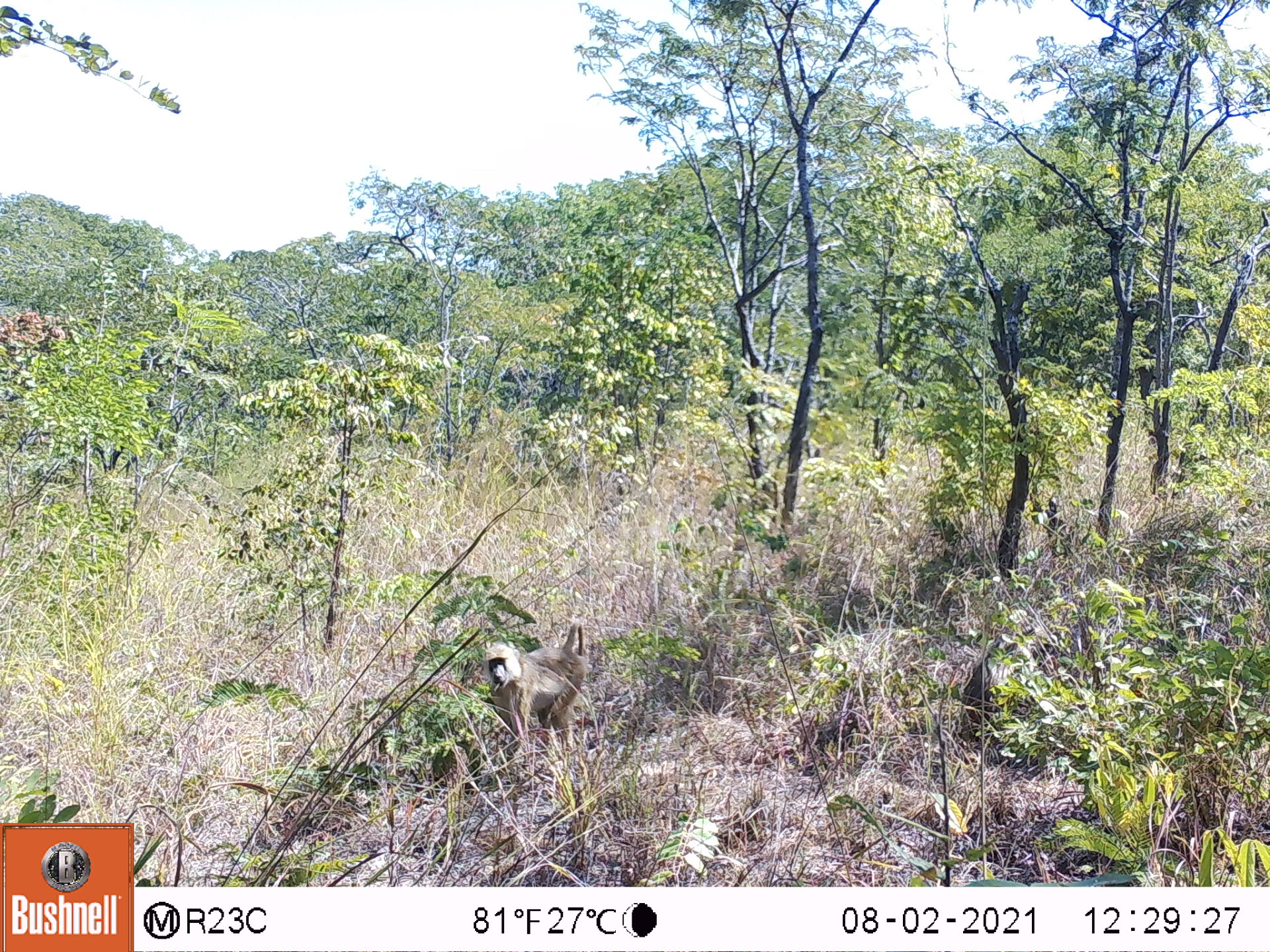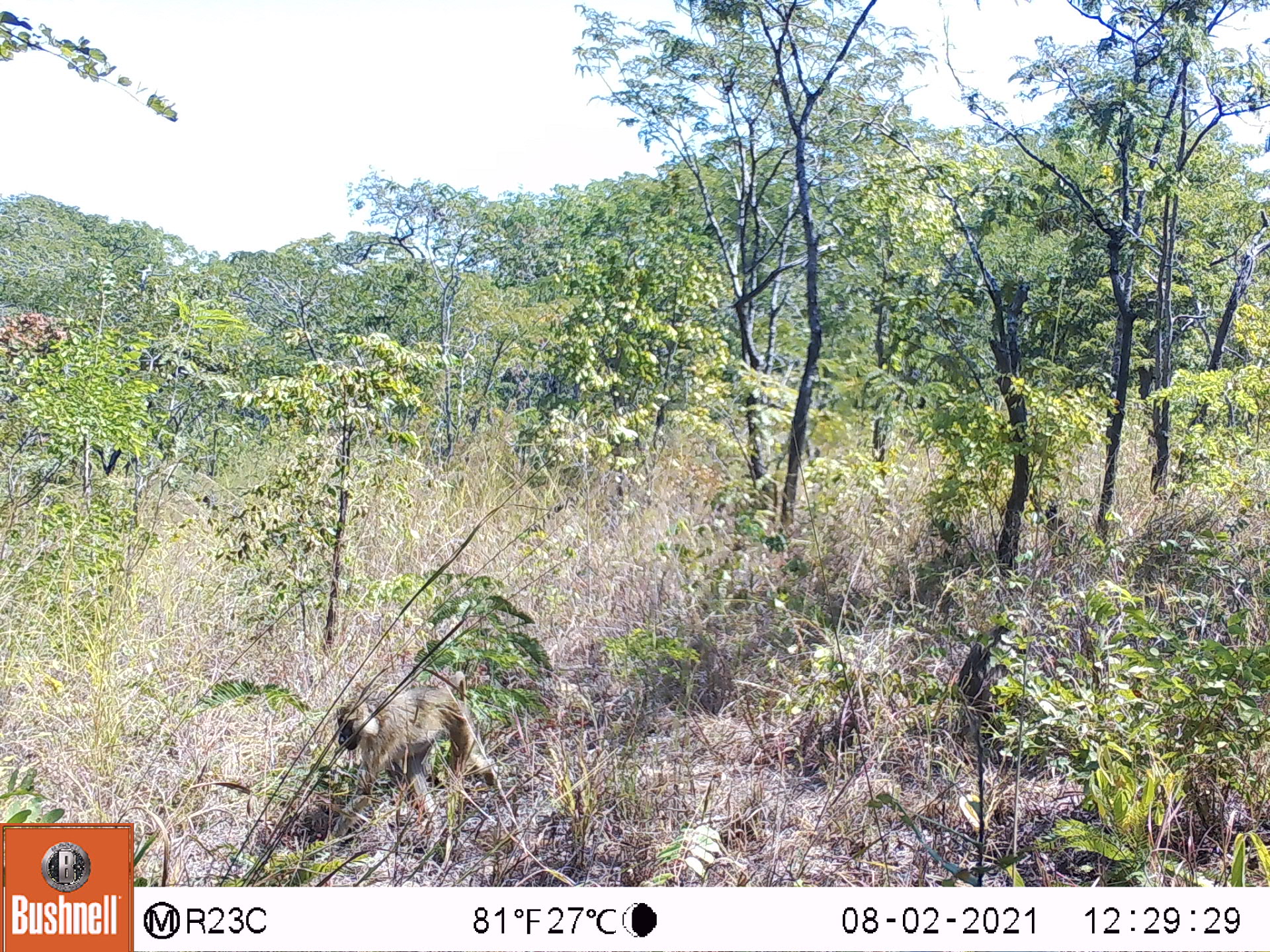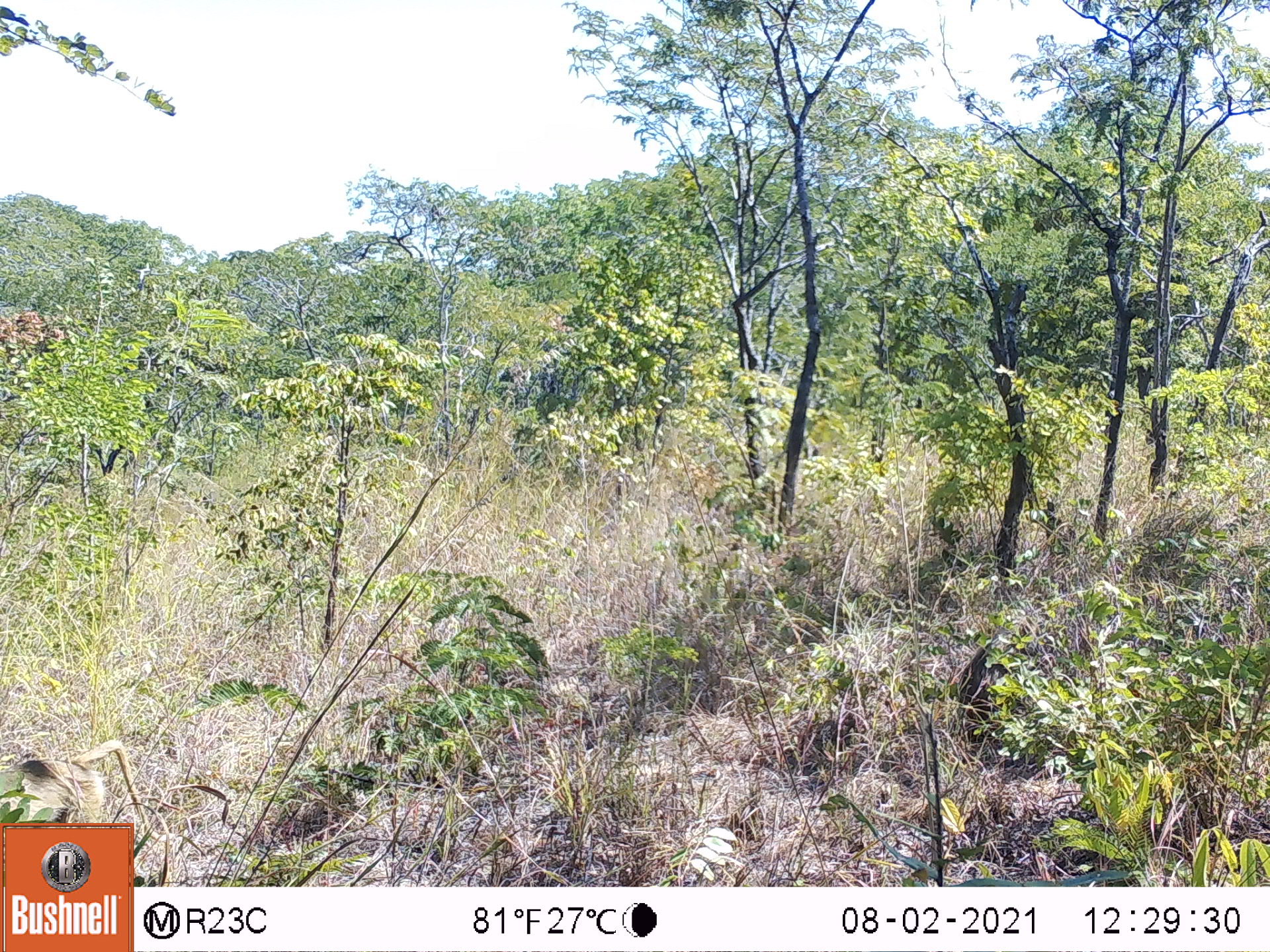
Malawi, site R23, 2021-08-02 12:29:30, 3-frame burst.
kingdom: Animalia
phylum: Chordata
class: Mammalia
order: Primates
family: Cercopithecidae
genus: Papio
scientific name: Papio cynocephalus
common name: yellow baboon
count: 1